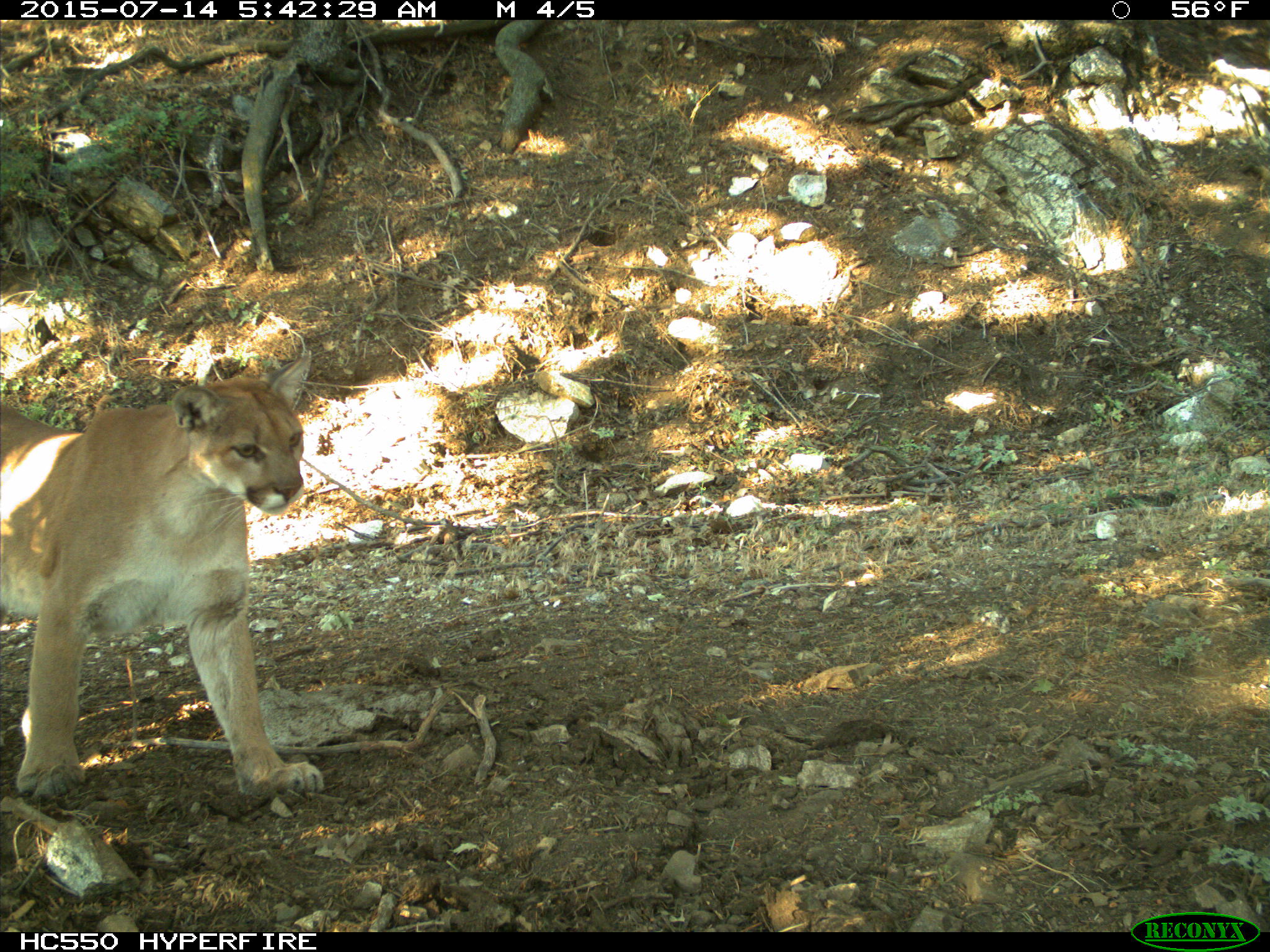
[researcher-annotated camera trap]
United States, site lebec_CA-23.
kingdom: Animalia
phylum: Chordata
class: Mammalia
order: Carnivora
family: Felidae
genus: Puma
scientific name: Puma concolor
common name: mountain lion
Puma concolor (mountain lion).